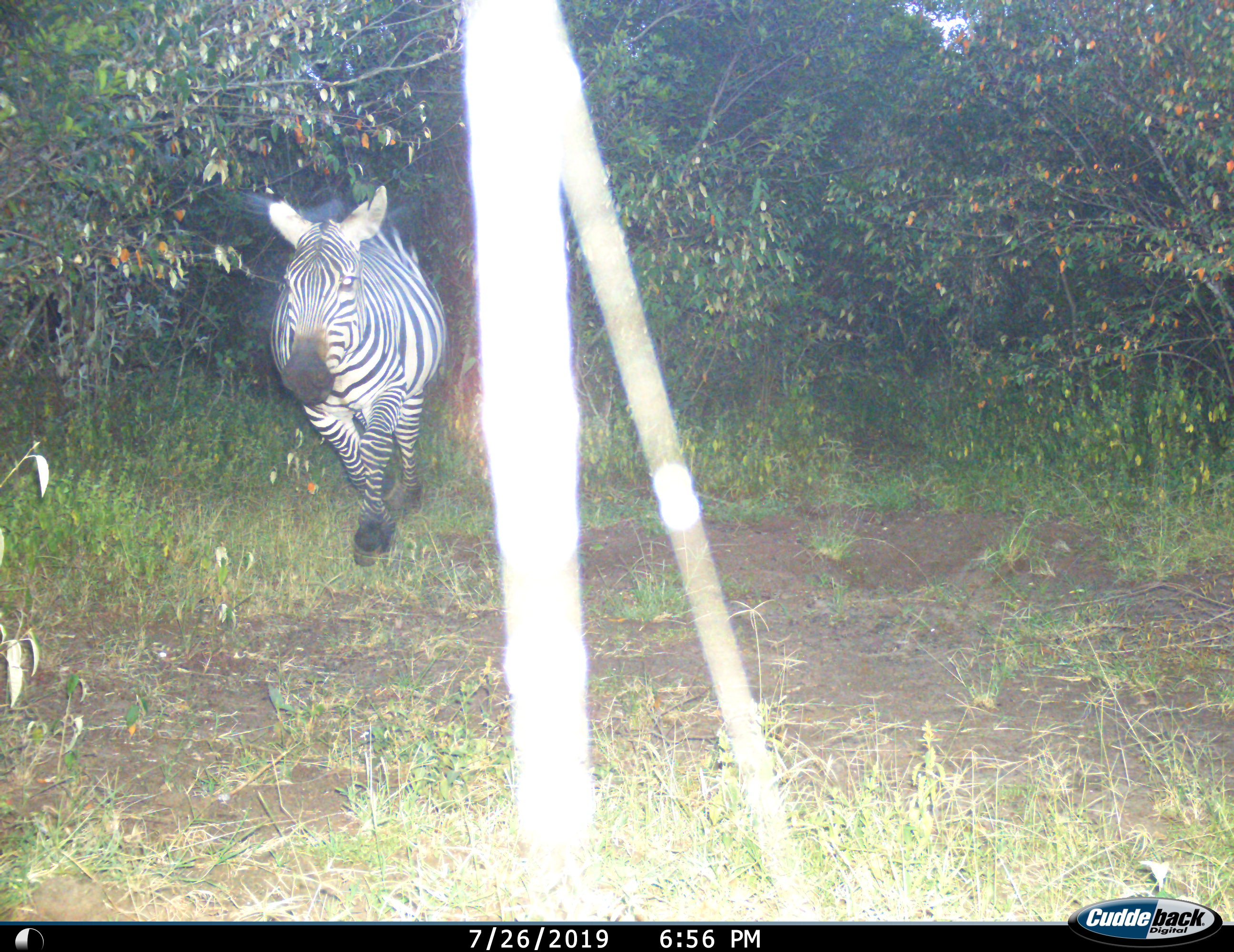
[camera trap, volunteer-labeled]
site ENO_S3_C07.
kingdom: Animalia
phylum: Chordata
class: Mammalia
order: Perissodactyla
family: Equidae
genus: Equus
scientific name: Equus quagga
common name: plains zebra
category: zebraplains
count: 1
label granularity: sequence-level